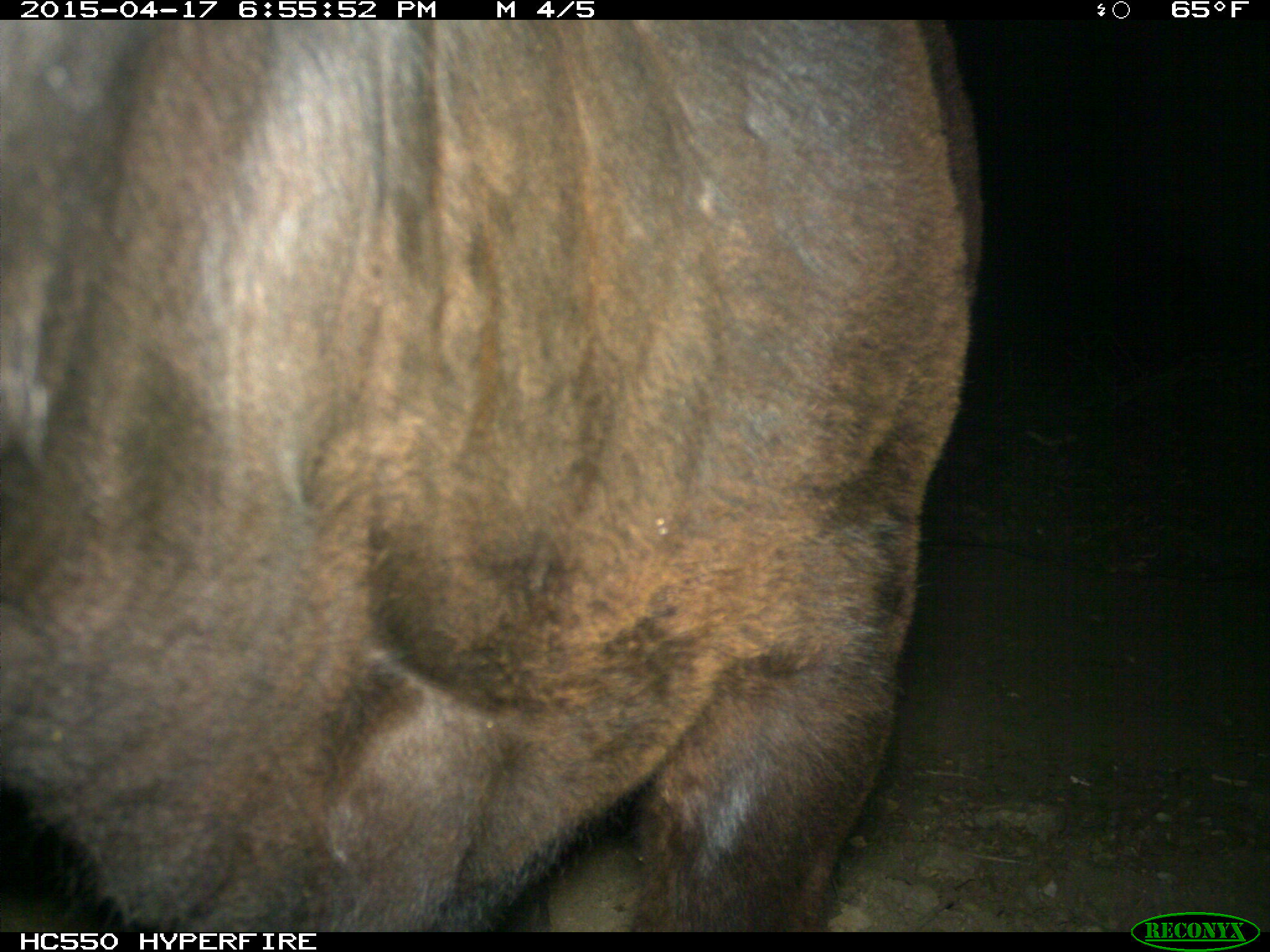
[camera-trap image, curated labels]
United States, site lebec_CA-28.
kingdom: Animalia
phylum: Chordata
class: Mammalia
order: Artiodactyla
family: Bovidae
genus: Bos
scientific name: Bos taurus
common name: domestic cow